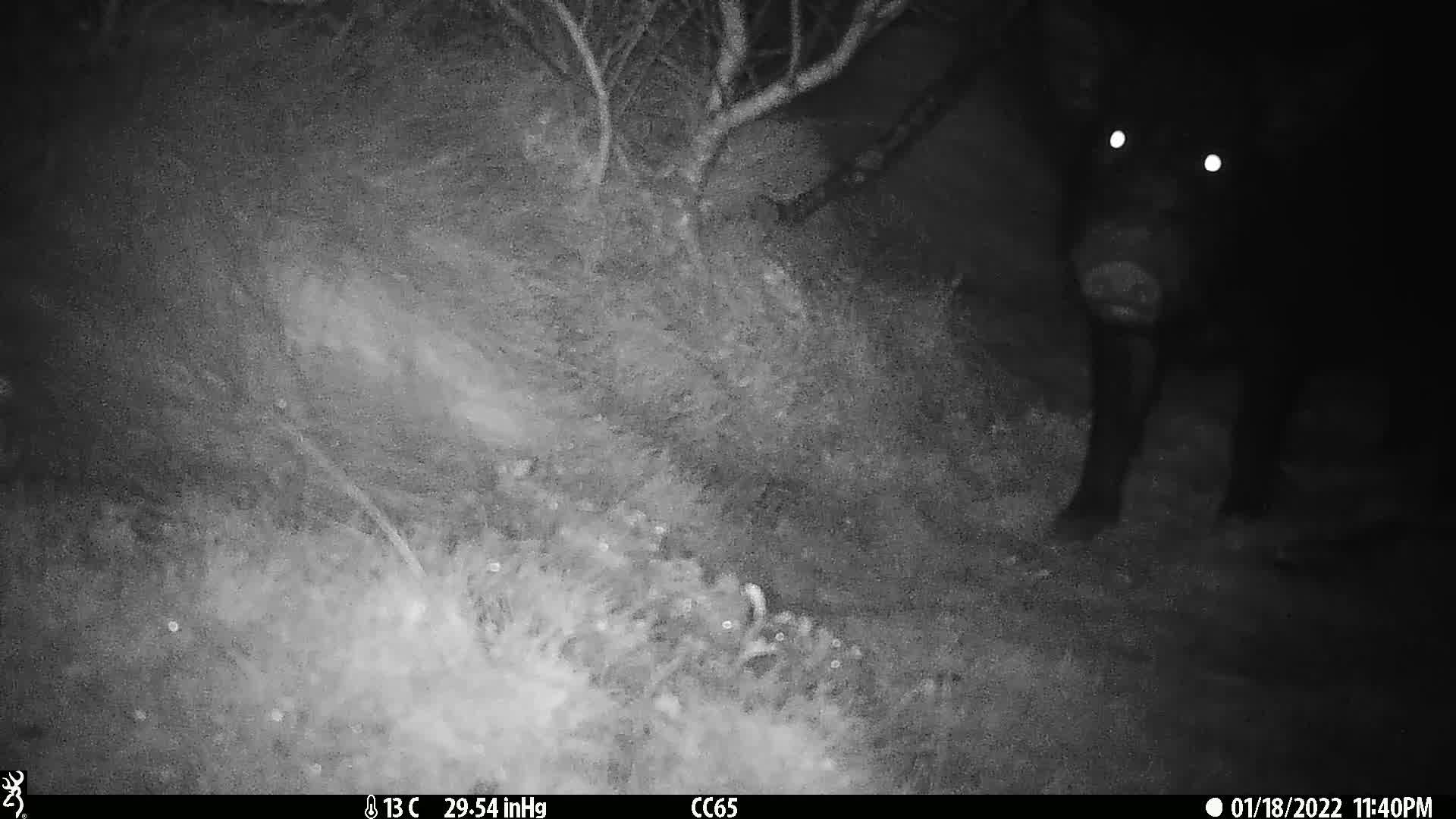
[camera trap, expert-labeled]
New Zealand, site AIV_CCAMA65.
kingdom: Animalia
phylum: Chordata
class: Mammalia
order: Artiodactyla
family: Suidae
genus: Sus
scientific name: Sus scrofa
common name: pig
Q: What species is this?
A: Pig (Sus scrofa).